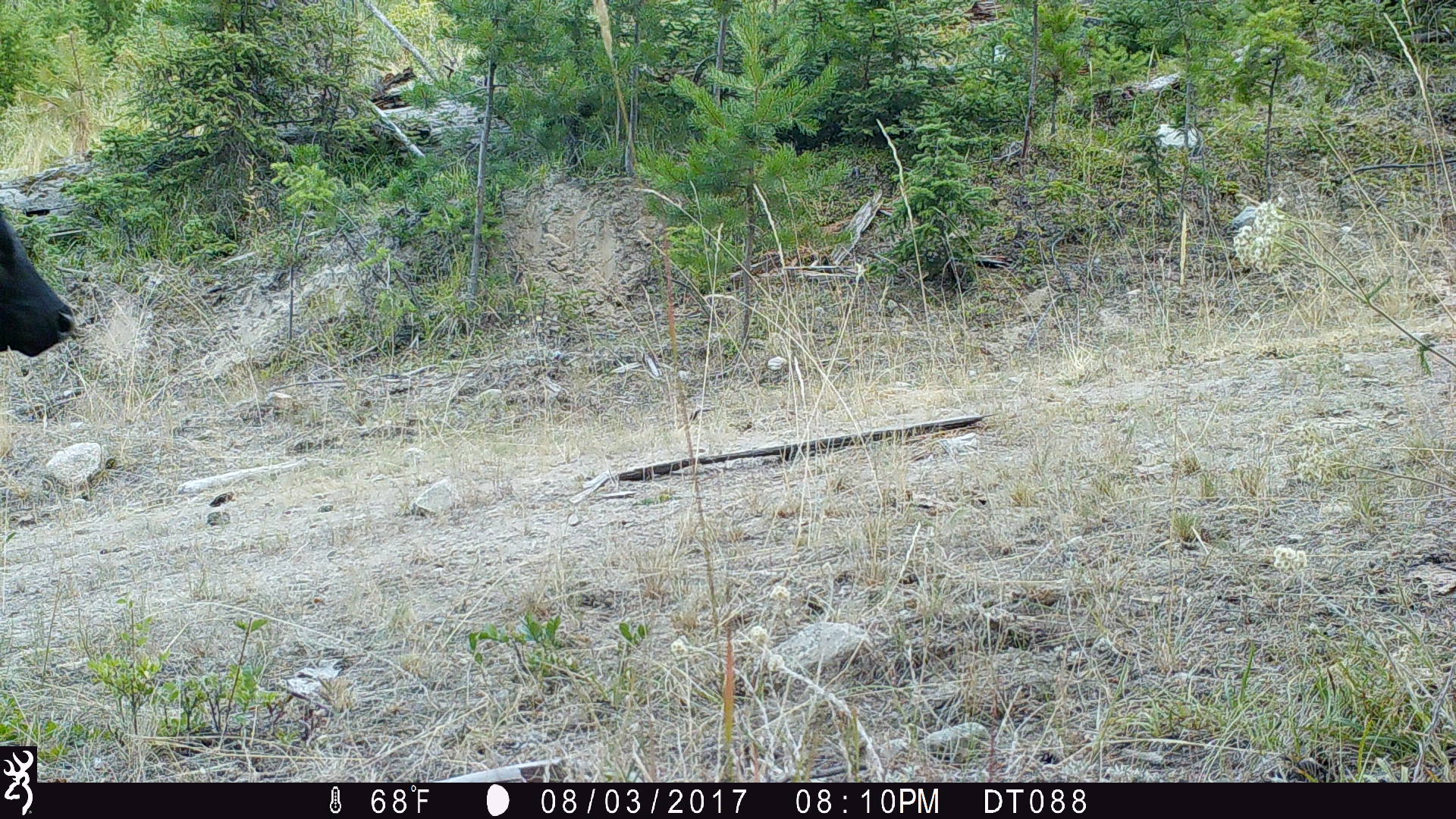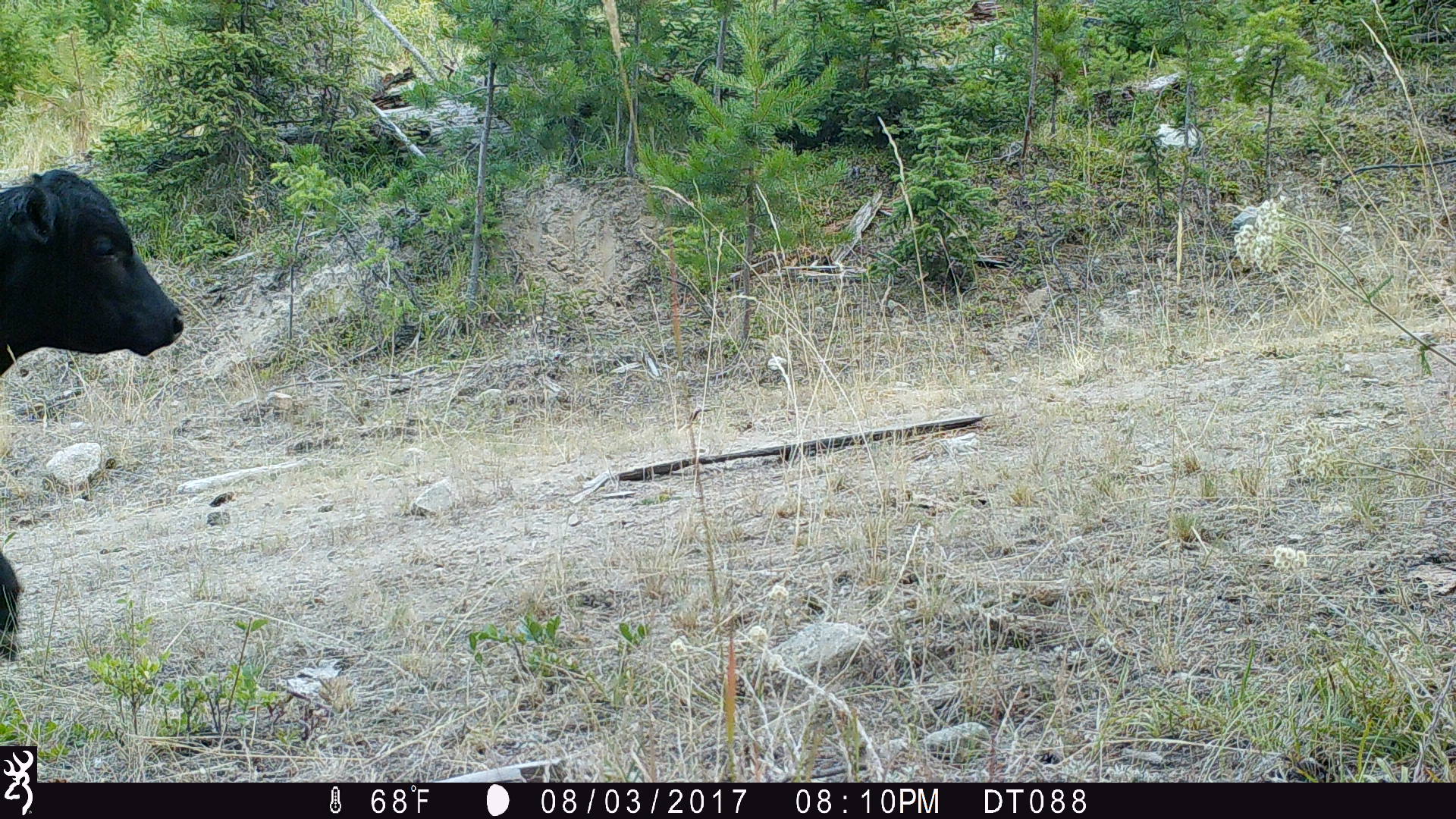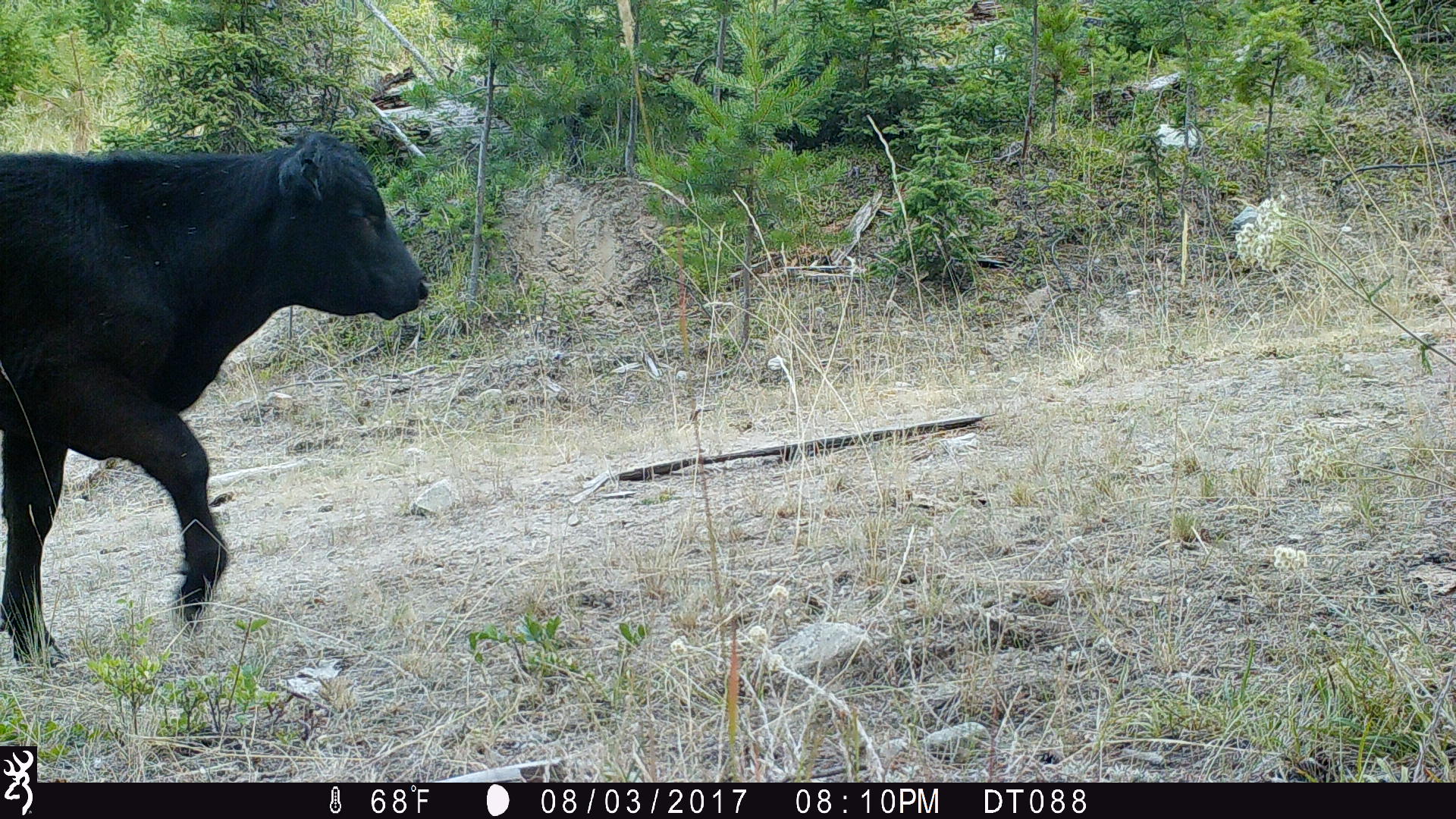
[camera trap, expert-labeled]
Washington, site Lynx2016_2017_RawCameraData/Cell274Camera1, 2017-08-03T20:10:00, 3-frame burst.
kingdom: Animalia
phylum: Chordata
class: Mammalia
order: Artiodactyla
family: Bovidae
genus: Bos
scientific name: Bos taurus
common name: domestic cattle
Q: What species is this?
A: Domestic cattle (Bos taurus).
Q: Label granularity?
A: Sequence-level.